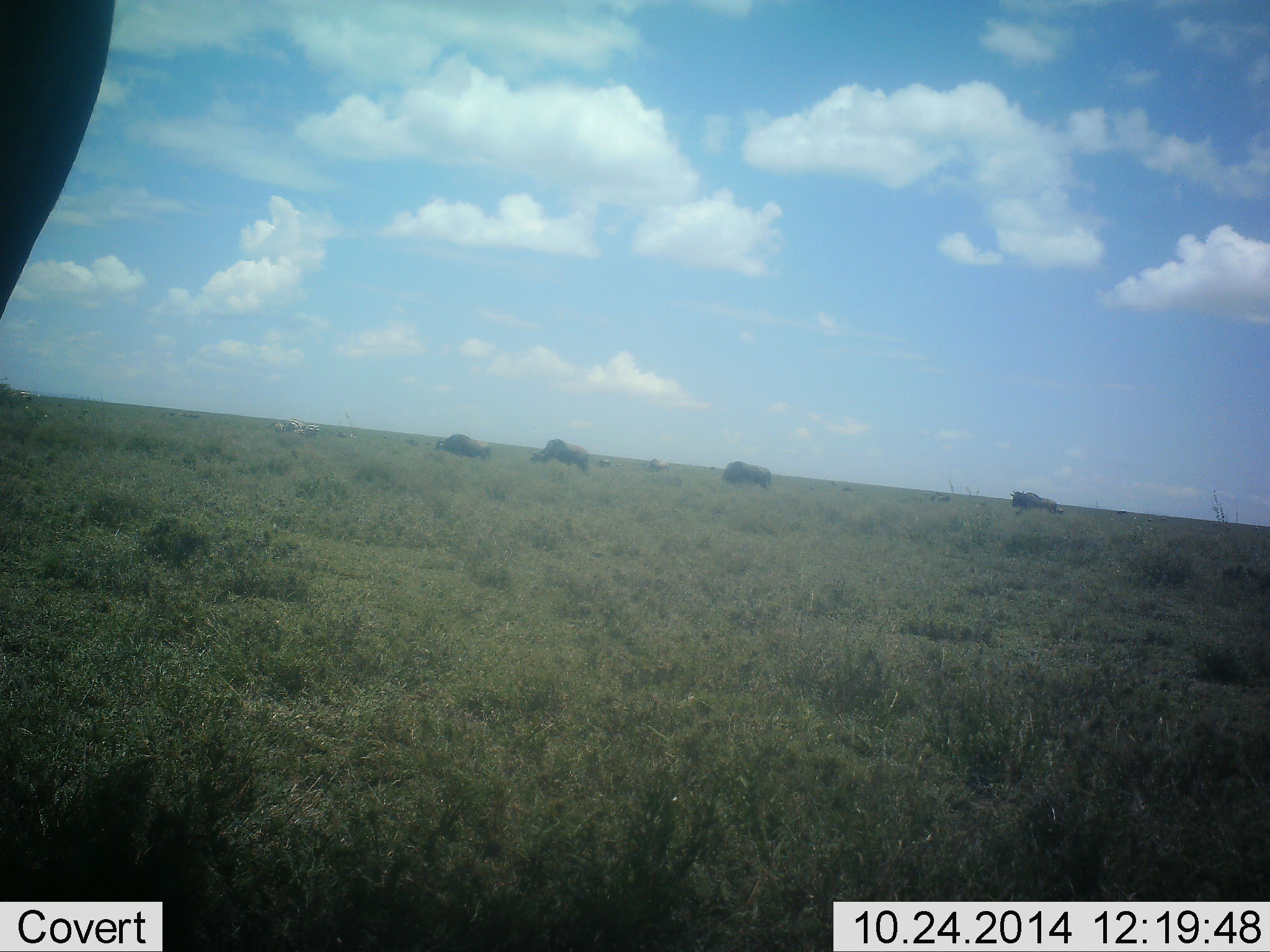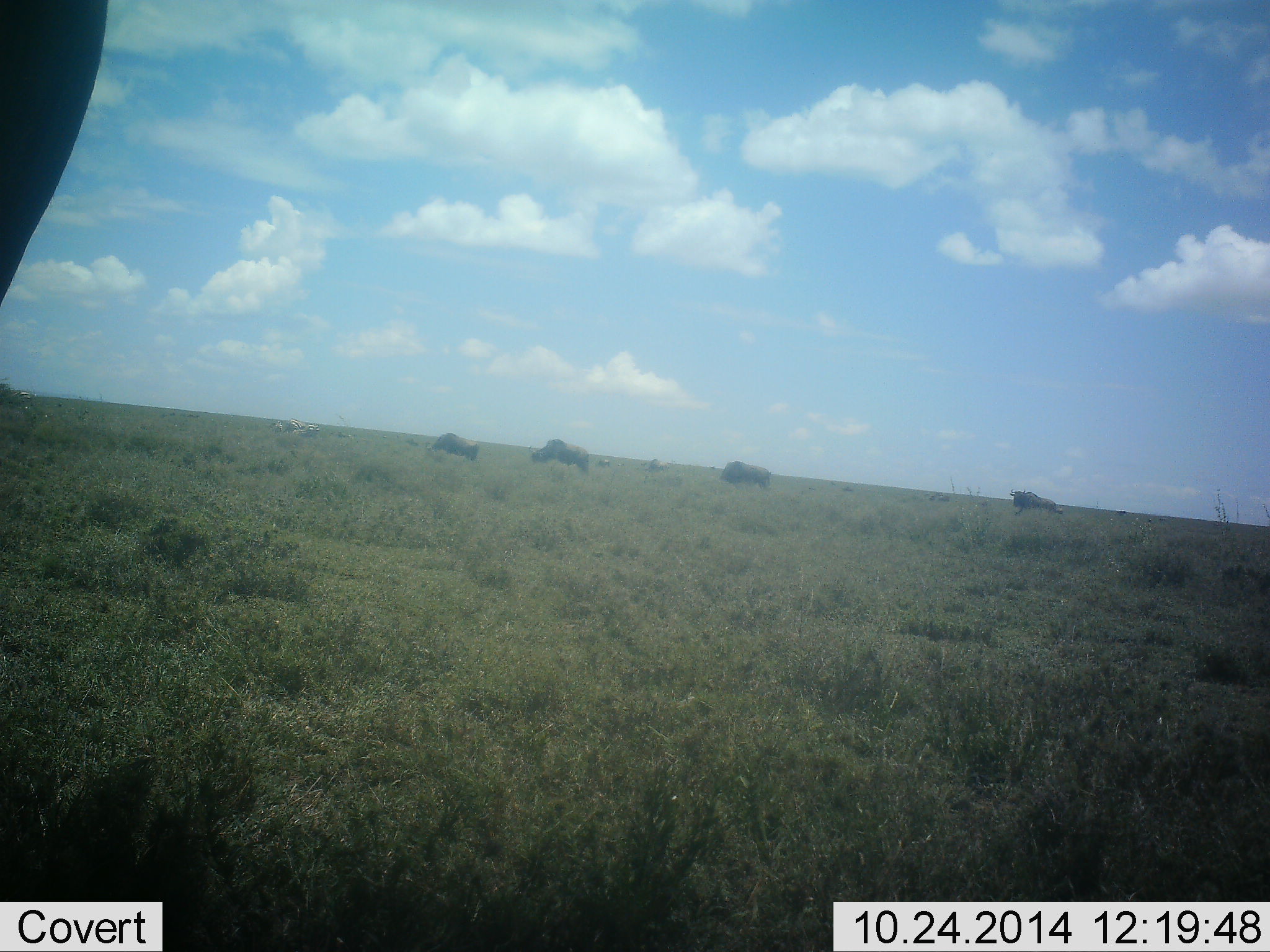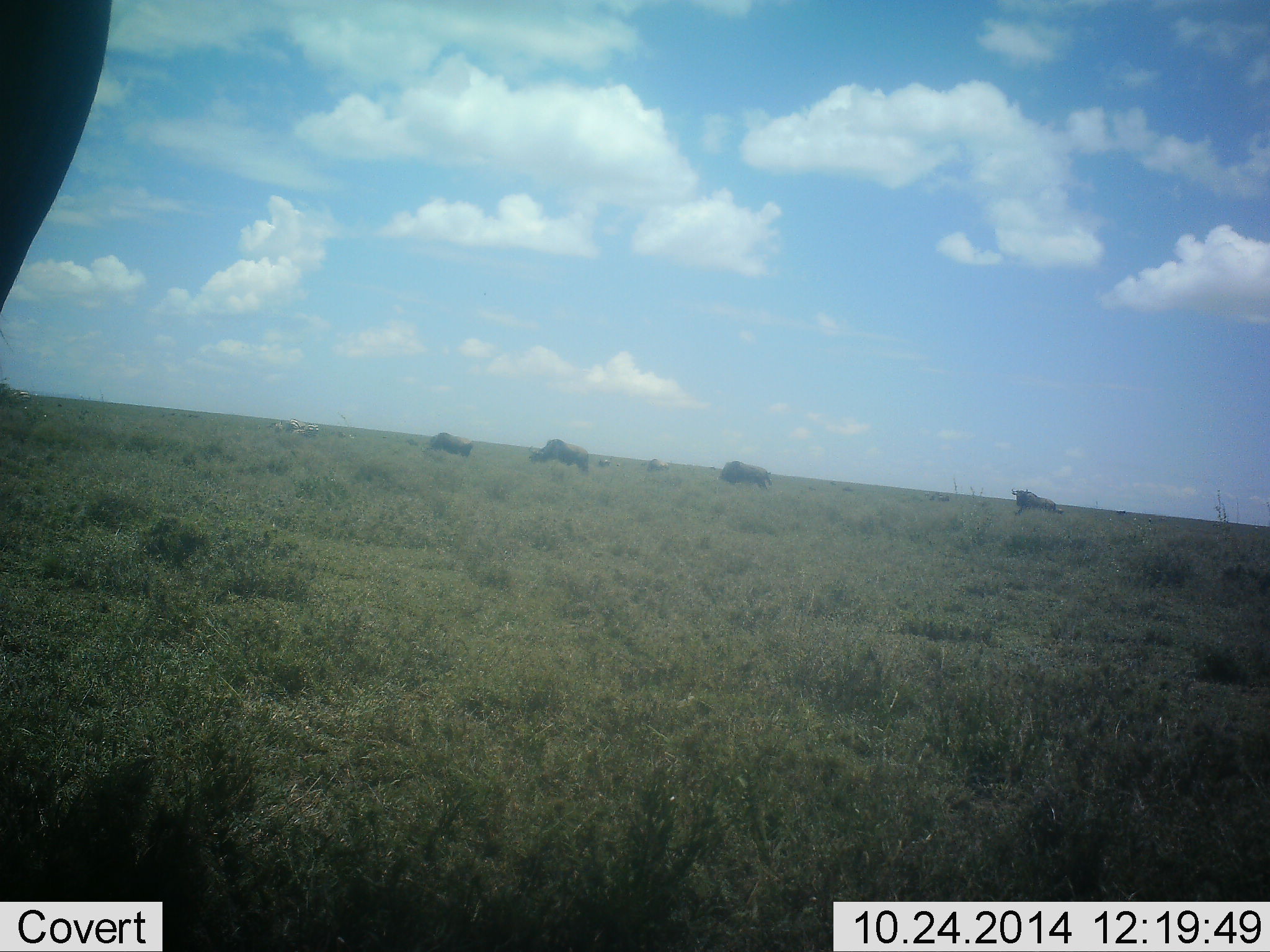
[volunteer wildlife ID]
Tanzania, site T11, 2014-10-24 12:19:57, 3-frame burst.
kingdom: Animalia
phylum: Chordata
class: Mammalia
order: Artiodactyla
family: Bovidae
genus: Connochaetes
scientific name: Connochaetes taurinus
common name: blue wildebeest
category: wildebeest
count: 5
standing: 70%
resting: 0%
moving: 50%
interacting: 0%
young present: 0%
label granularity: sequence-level